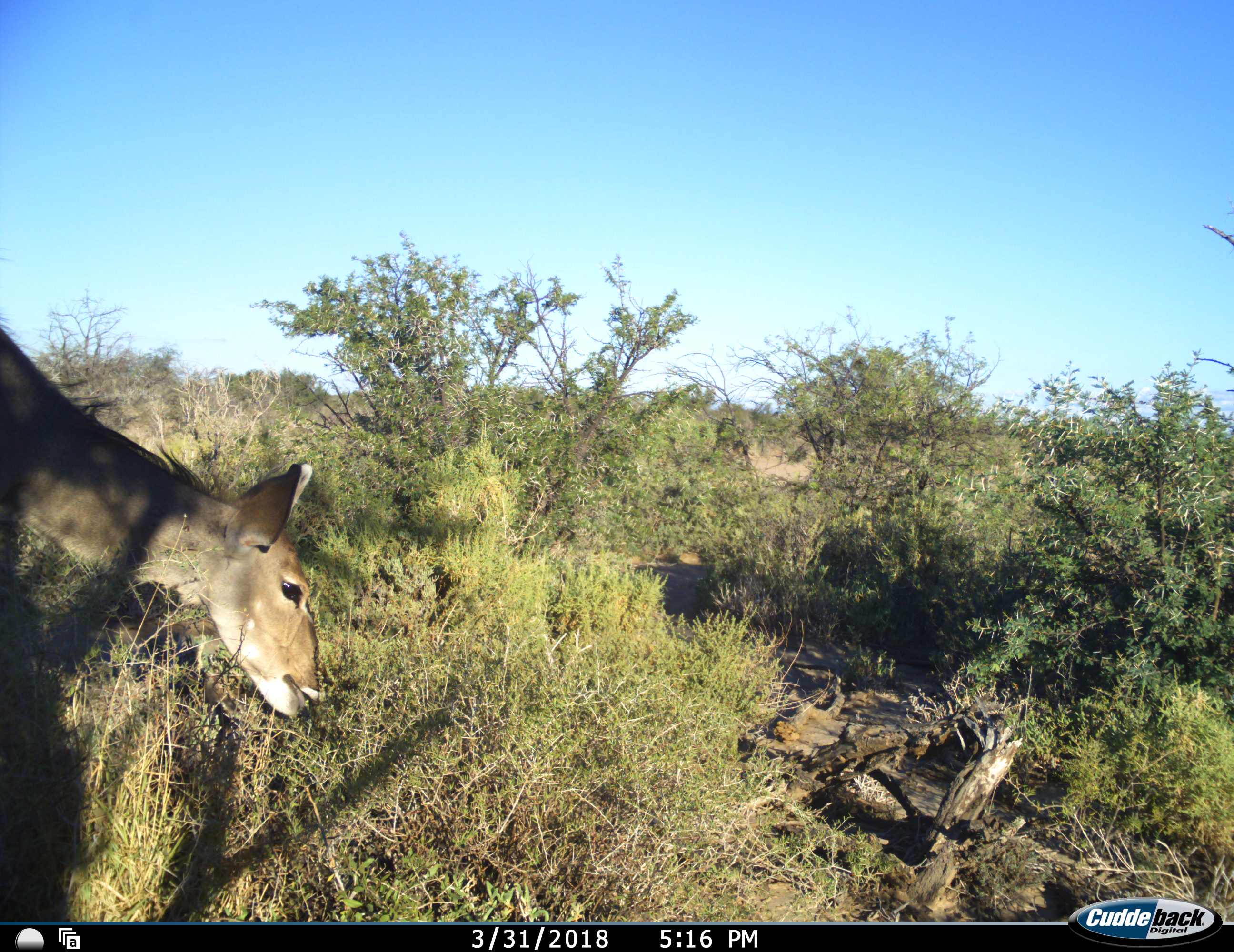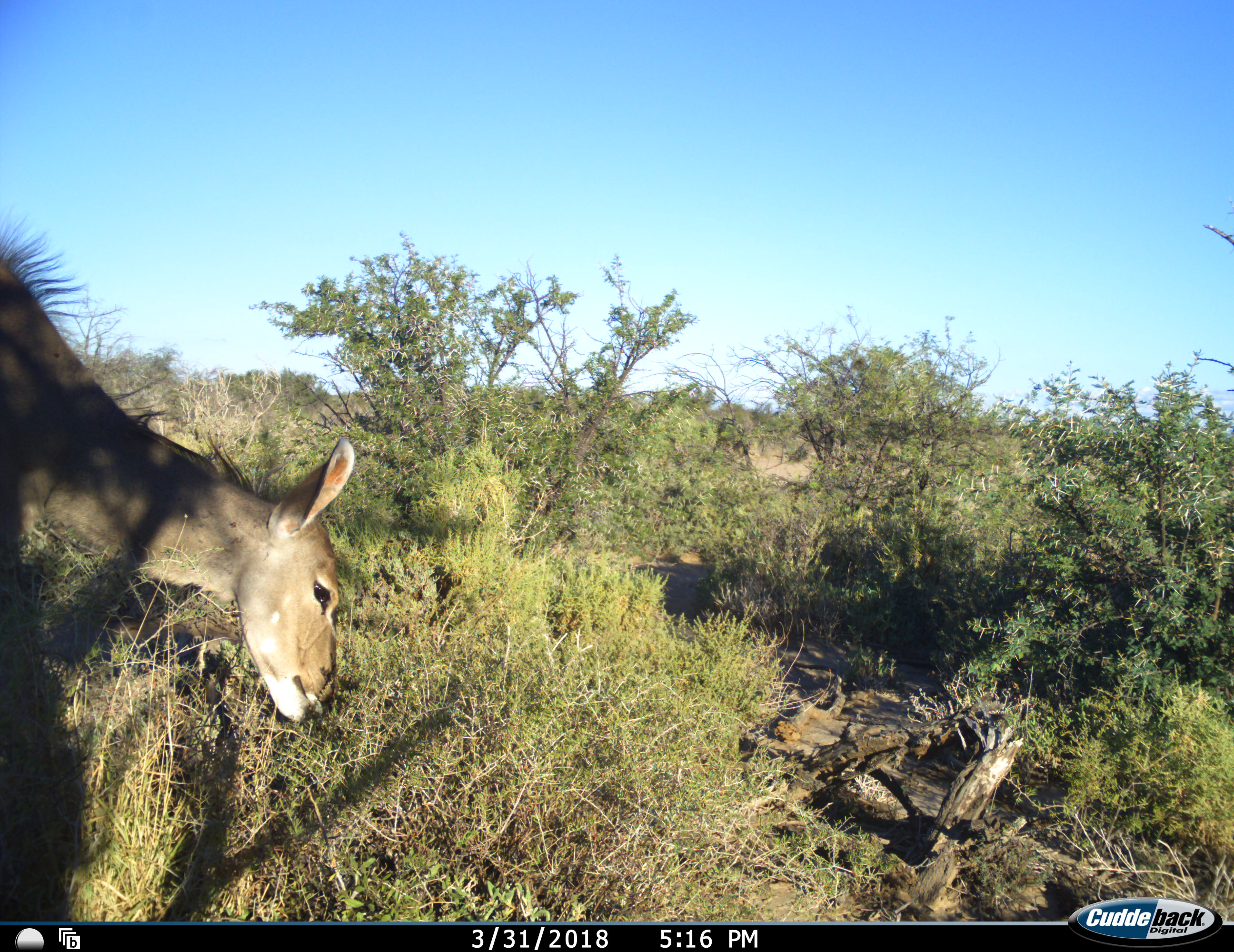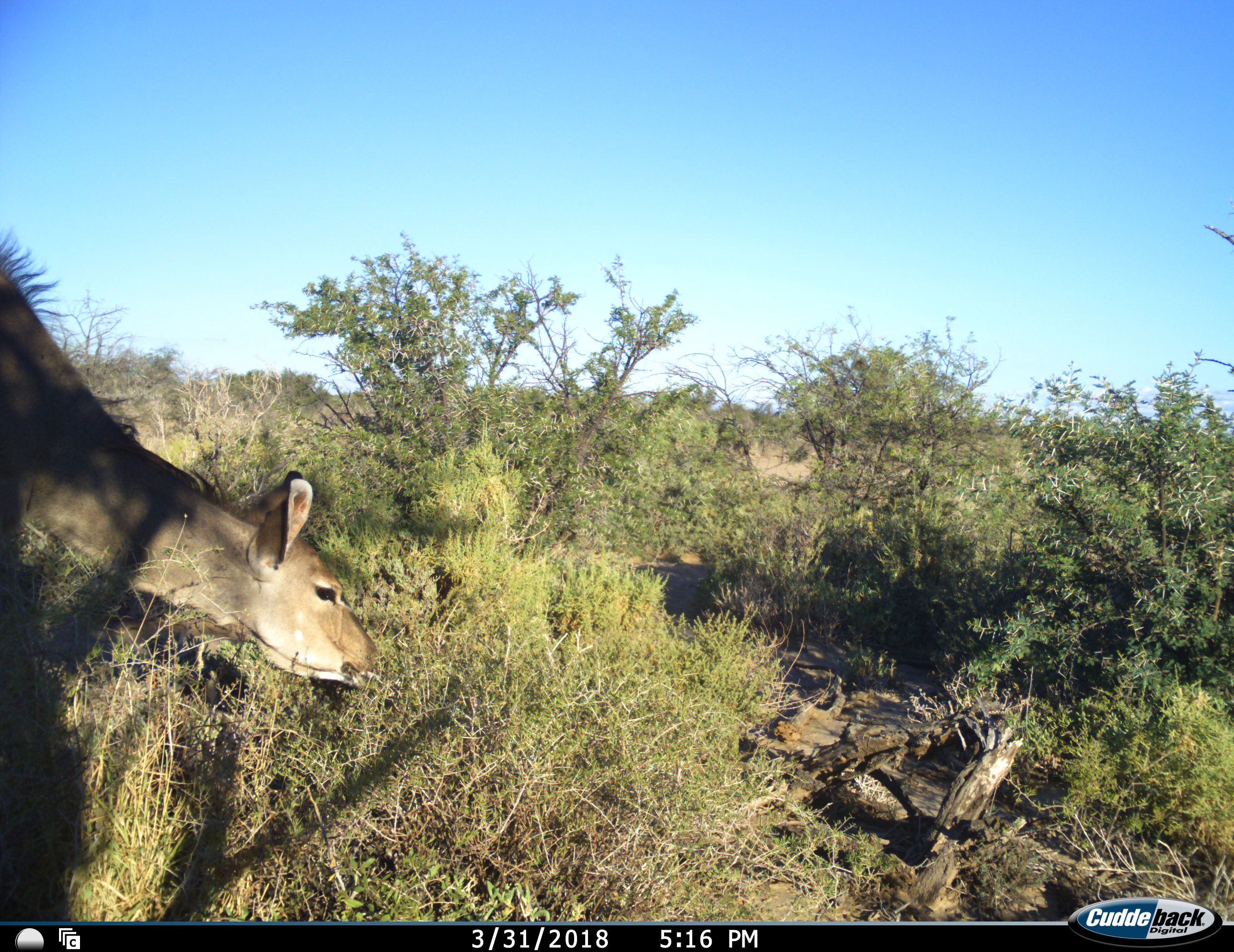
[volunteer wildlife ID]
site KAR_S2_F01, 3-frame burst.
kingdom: Animalia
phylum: Chordata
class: Mammalia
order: Artiodactyla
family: Bovidae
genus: Tragelaphus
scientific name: Tragelaphus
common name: kudu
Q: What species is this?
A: Kudu (Tragelaphus).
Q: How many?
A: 1.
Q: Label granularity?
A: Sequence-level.